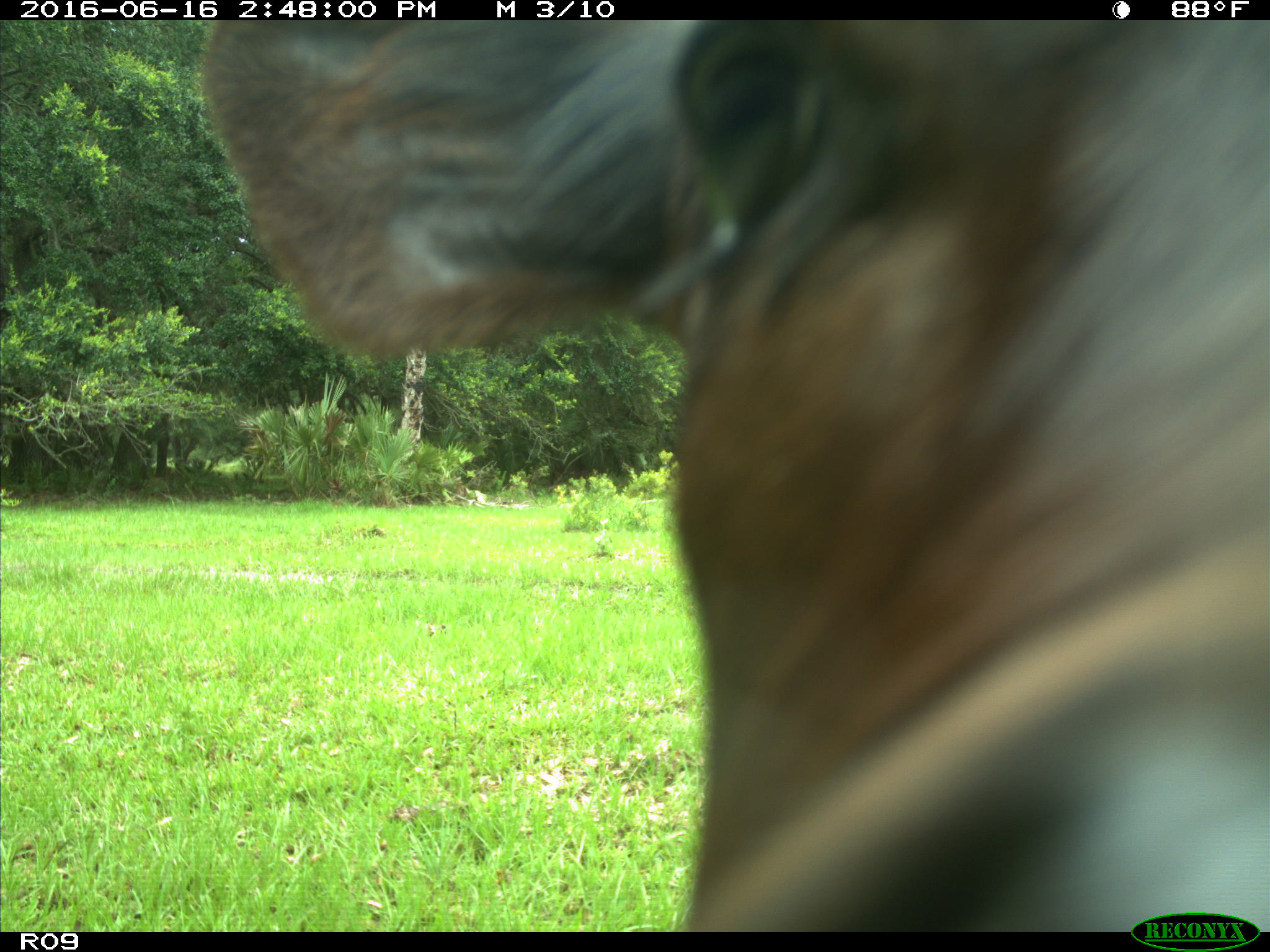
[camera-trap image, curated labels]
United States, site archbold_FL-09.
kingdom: Animalia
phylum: Chordata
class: Mammalia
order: Artiodactyla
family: Bovidae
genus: Bos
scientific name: Bos taurus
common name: domestic cow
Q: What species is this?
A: Bos taurus (domestic cow).